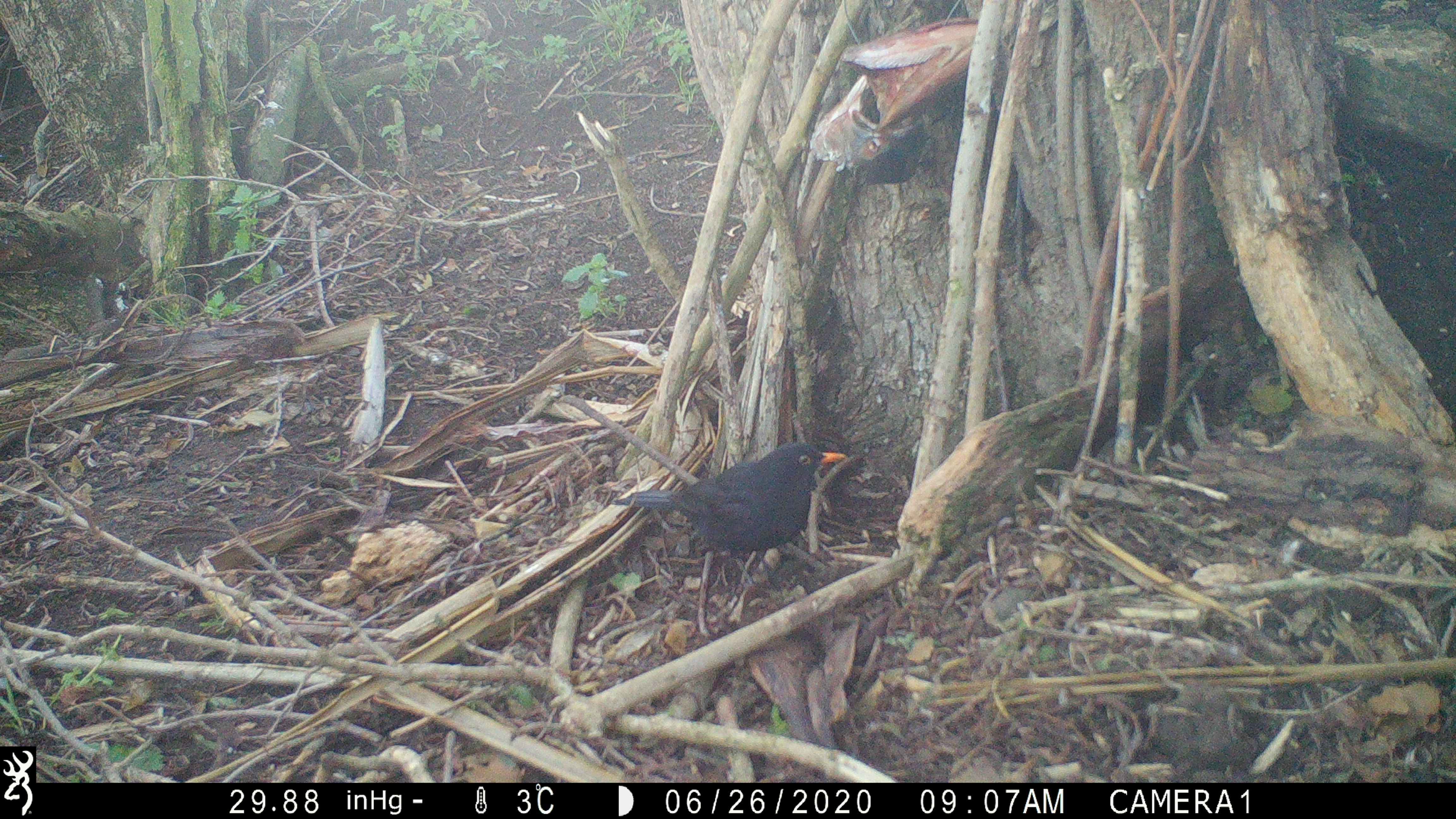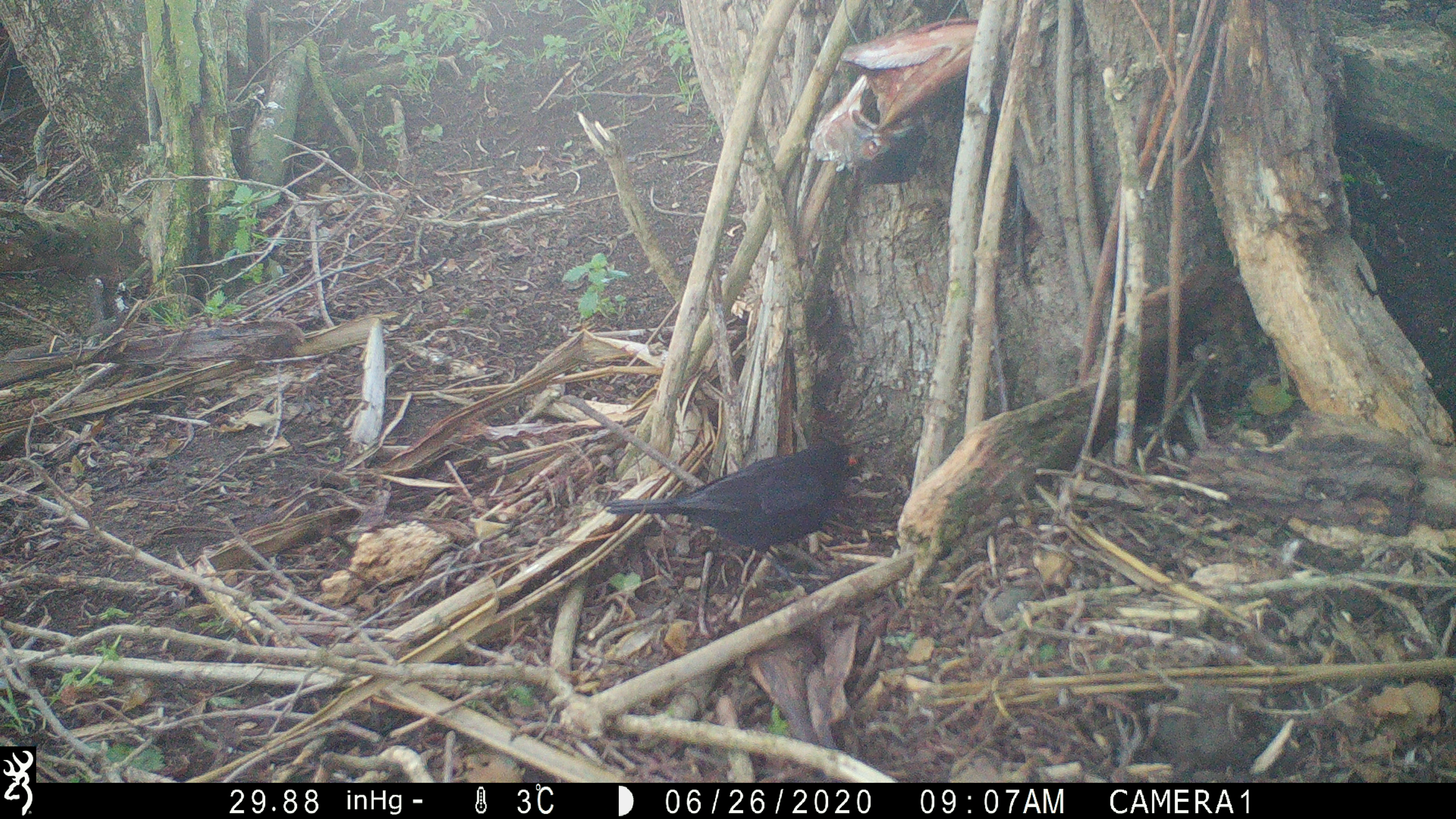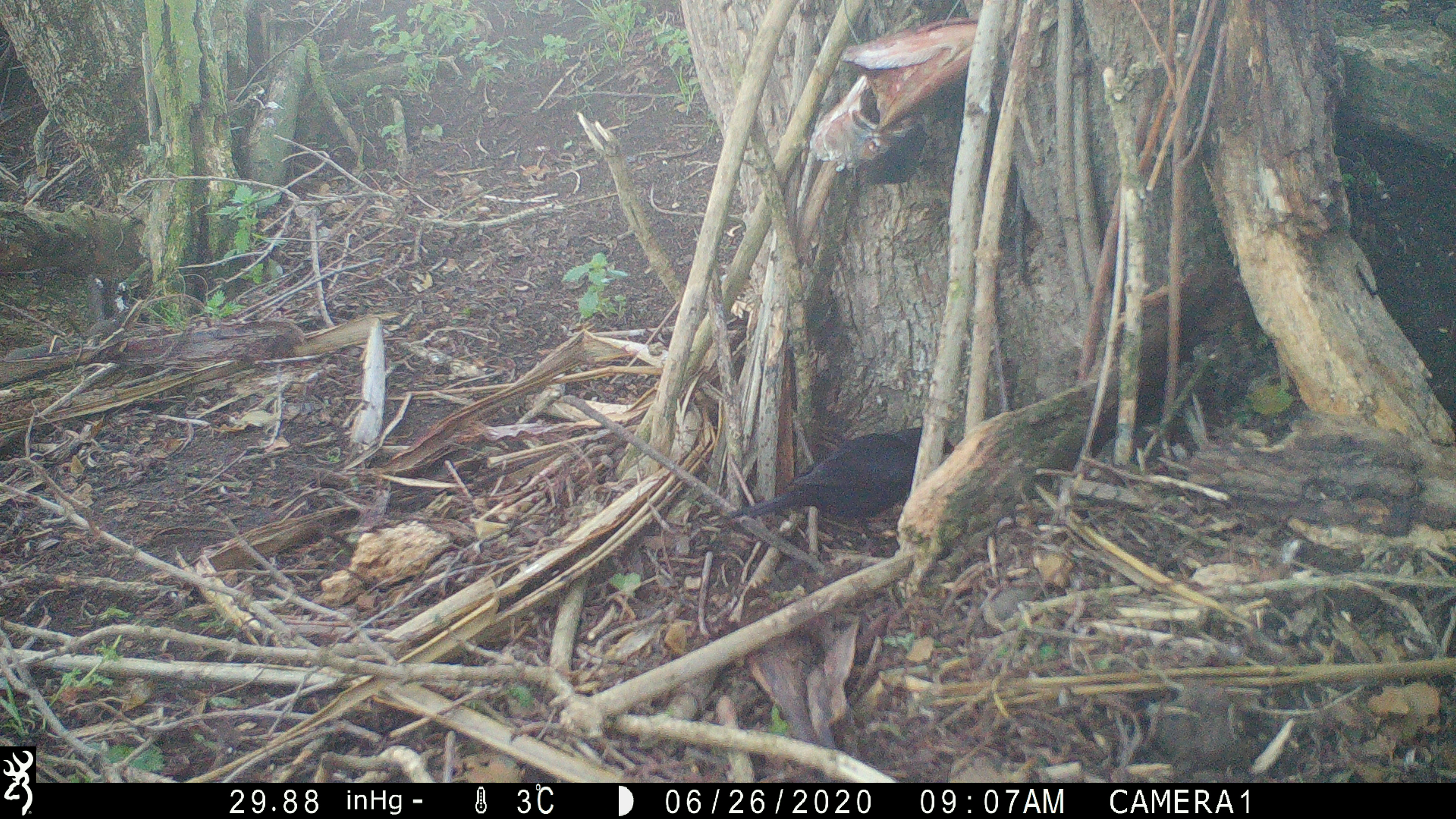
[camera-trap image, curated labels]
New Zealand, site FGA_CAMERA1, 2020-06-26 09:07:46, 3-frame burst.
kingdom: Animalia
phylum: Chordata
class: Aves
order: Passeriformes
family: Turdidae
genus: Turdus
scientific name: Turdus merula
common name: eurasian blackbird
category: blackbird